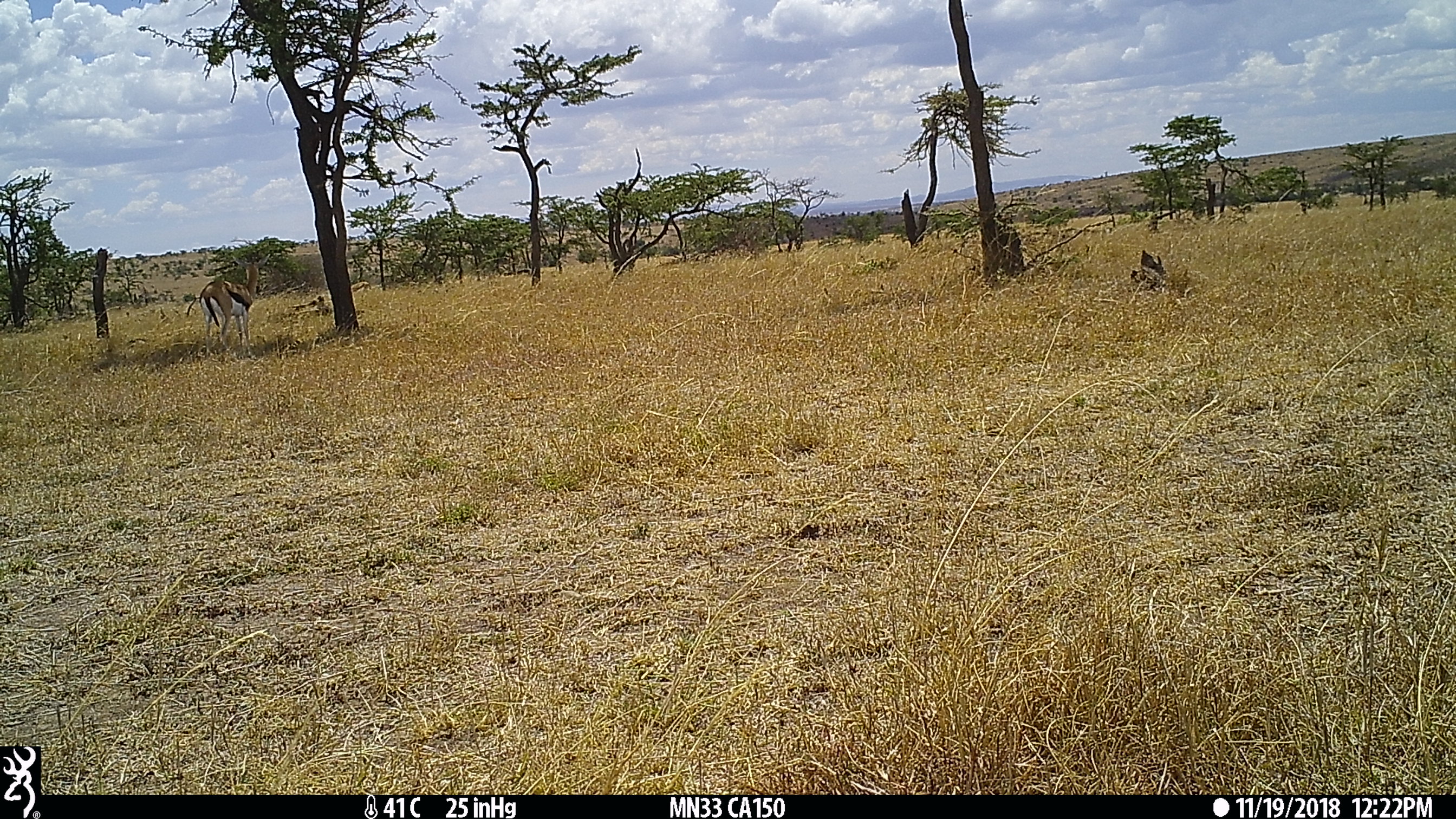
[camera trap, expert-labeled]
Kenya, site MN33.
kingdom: Animalia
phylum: Chordata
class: Mammalia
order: Artiodactyla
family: Bovidae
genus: Eudorcas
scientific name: Eudorcas thomsonii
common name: thomon's gazelle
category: gazelle thomsons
Gazelle thomsons (thomon's gazelle) (Eudorcas thomsonii).